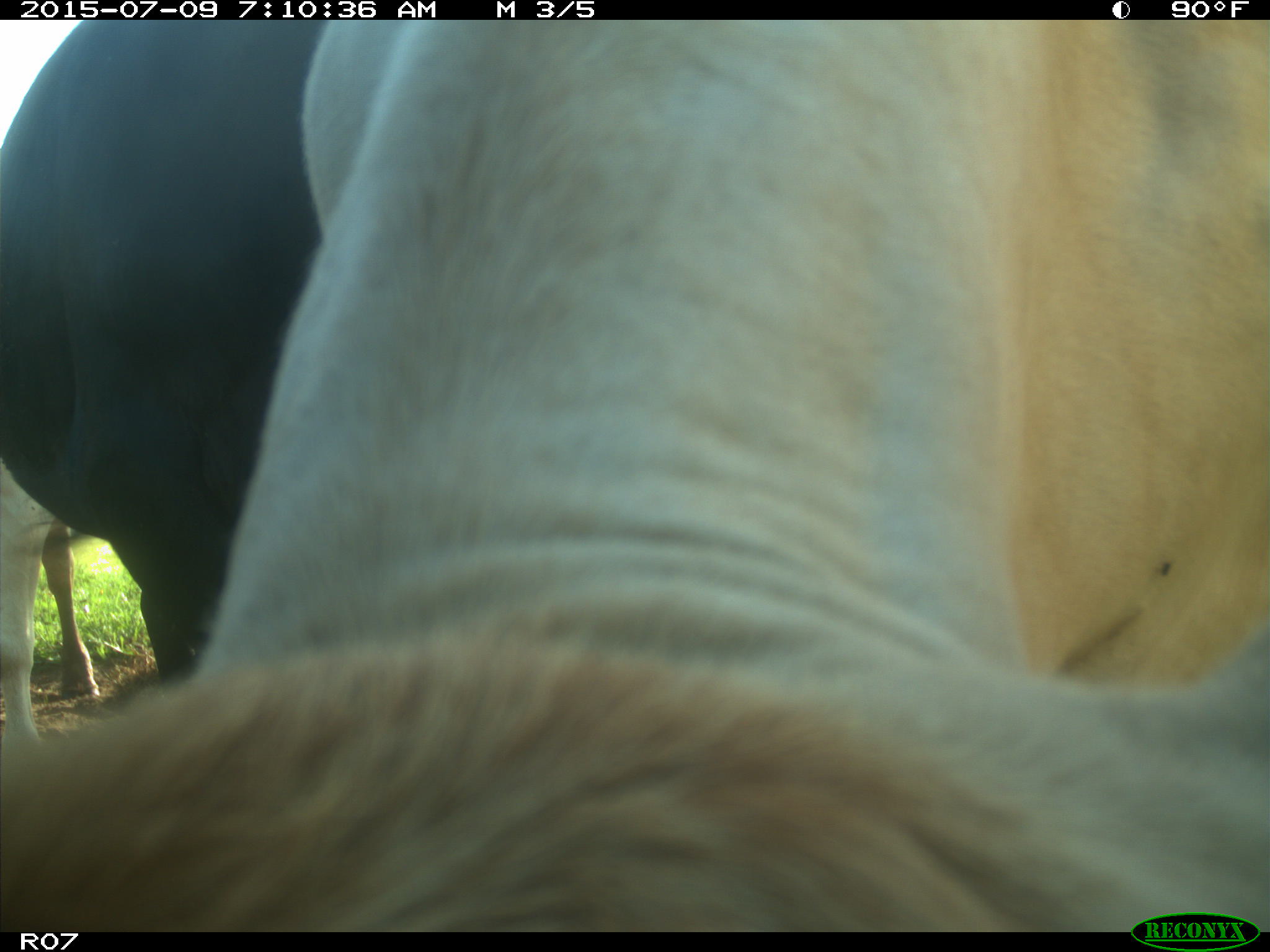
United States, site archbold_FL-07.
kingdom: Animalia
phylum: Chordata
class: Mammalia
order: Artiodactyla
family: Bovidae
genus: Bos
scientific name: Bos taurus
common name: domestic cow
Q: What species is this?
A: Bos taurus (domestic cow).